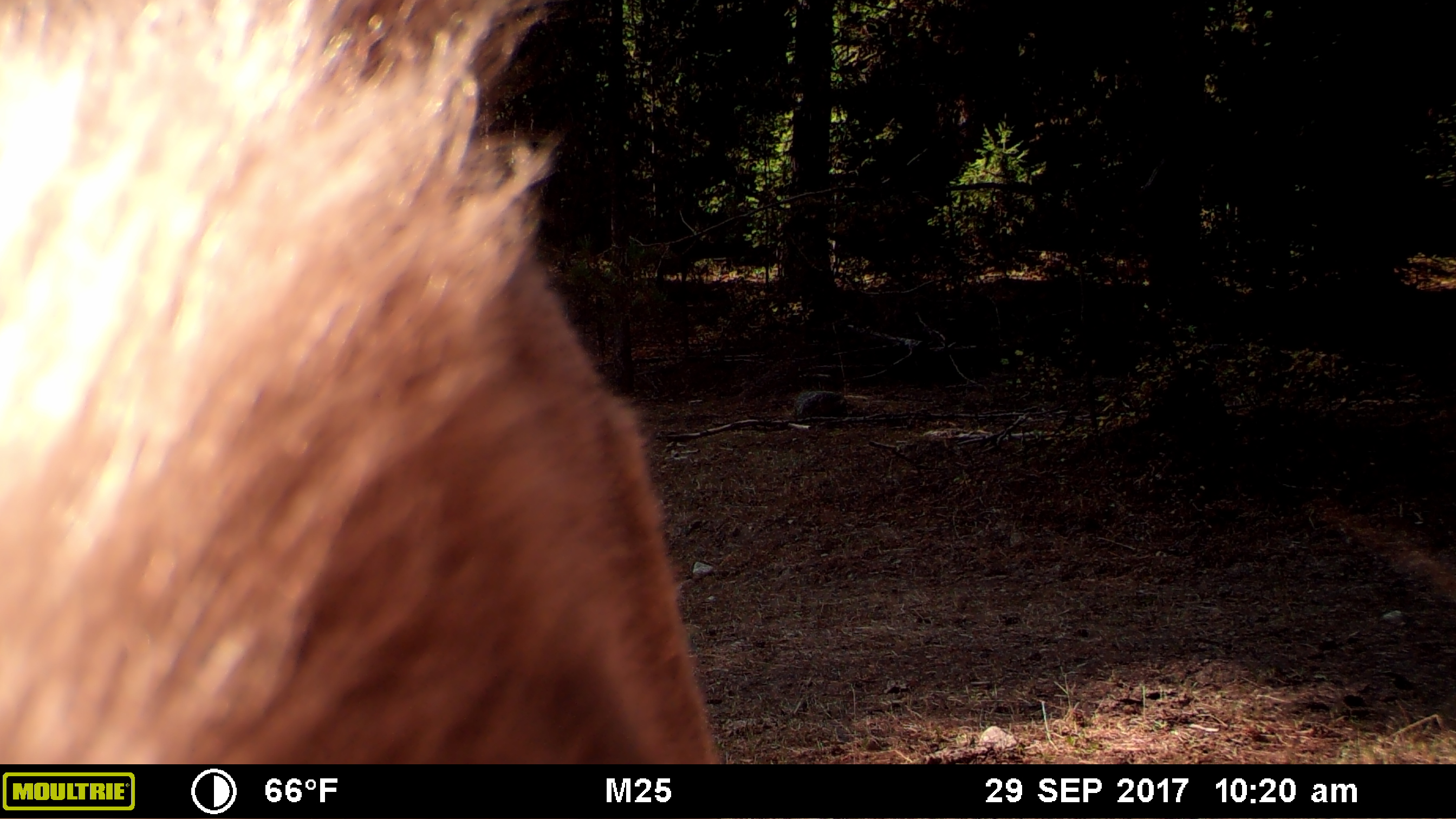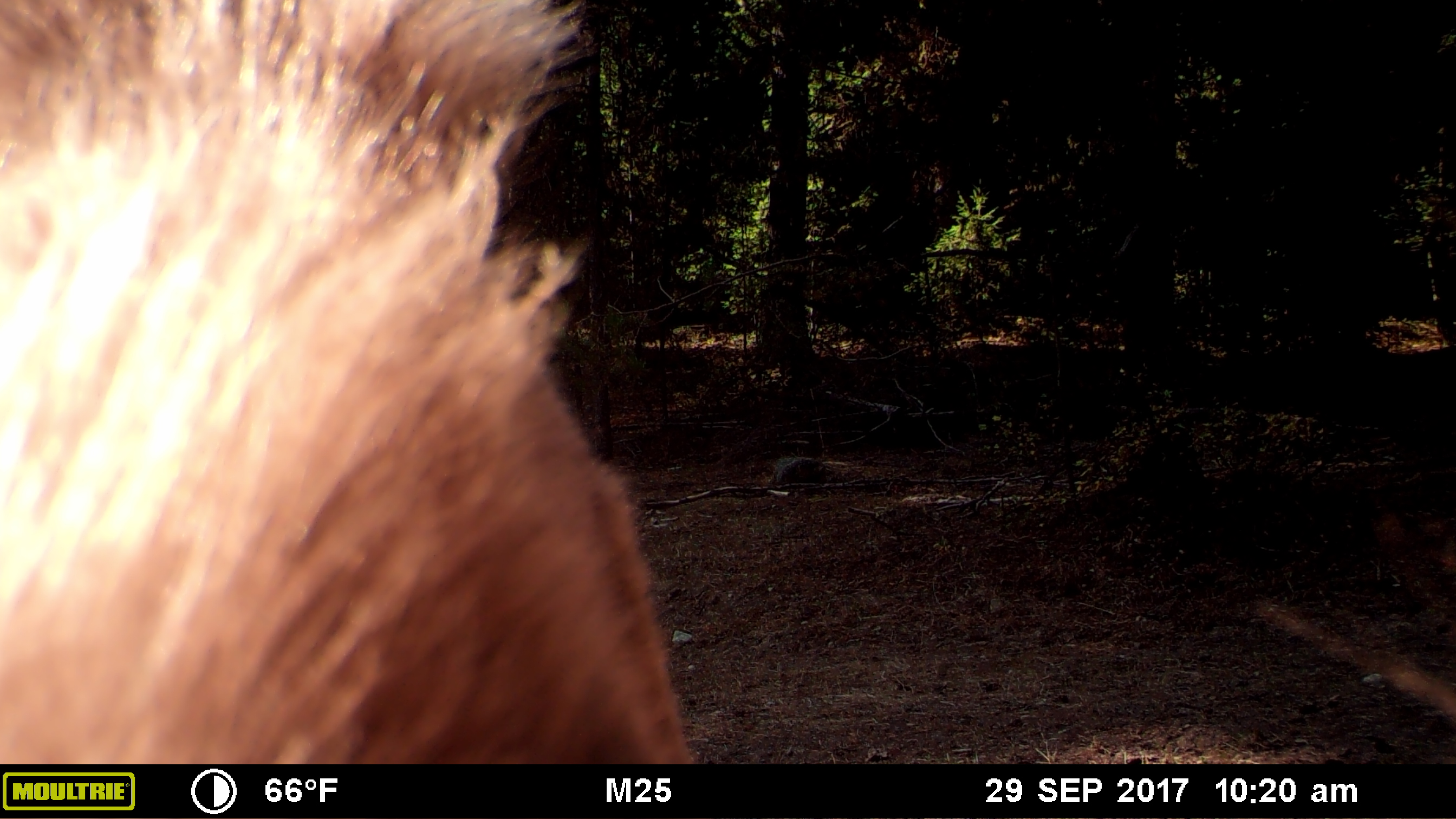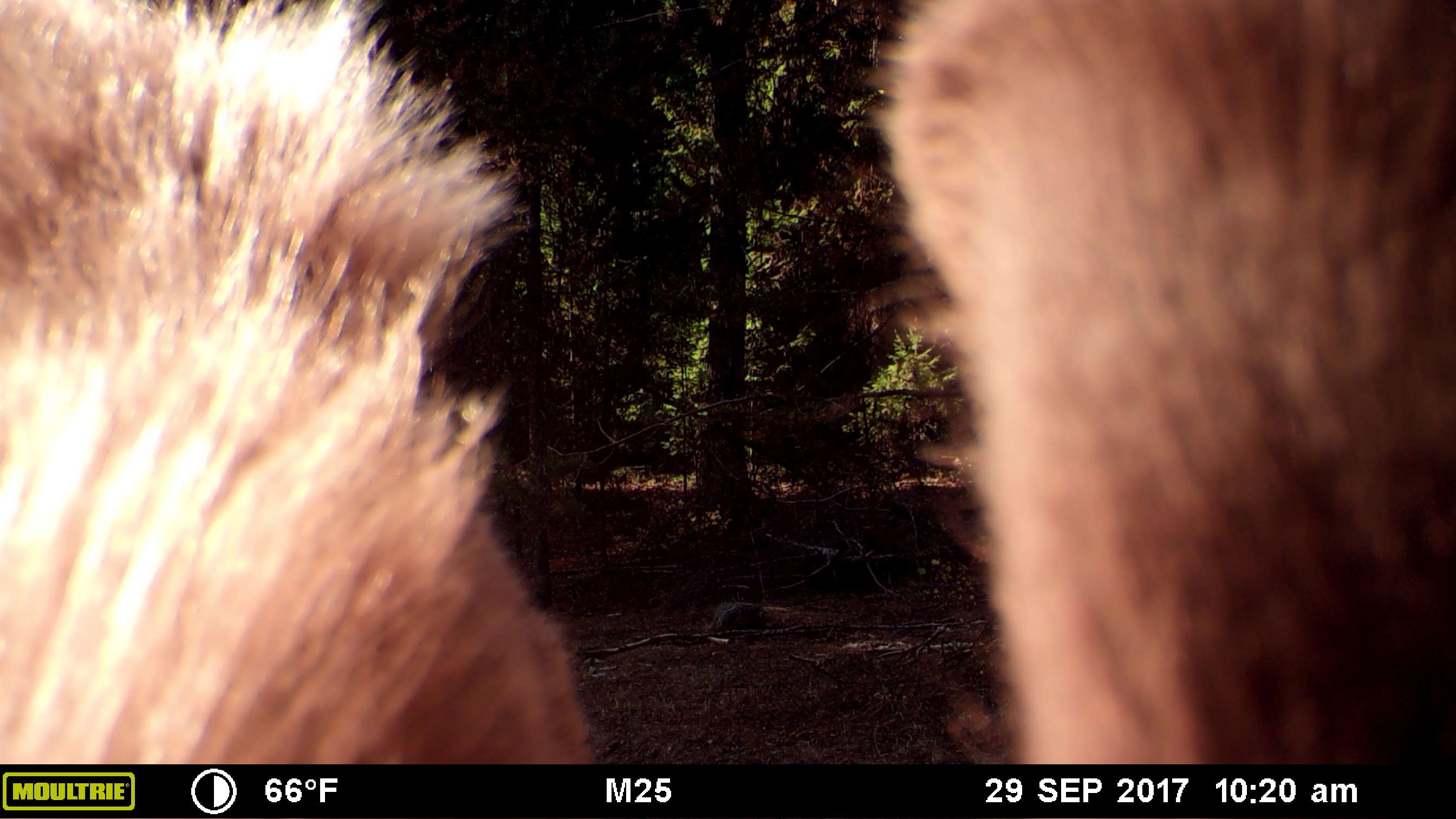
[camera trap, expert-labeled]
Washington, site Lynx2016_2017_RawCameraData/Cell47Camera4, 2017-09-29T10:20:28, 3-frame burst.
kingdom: Animalia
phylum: Chordata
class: Mammalia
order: Artiodactyla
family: Bovidae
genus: Bos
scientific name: Bos taurus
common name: domestic cattle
Domestic cattle (Bos taurus). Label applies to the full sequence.